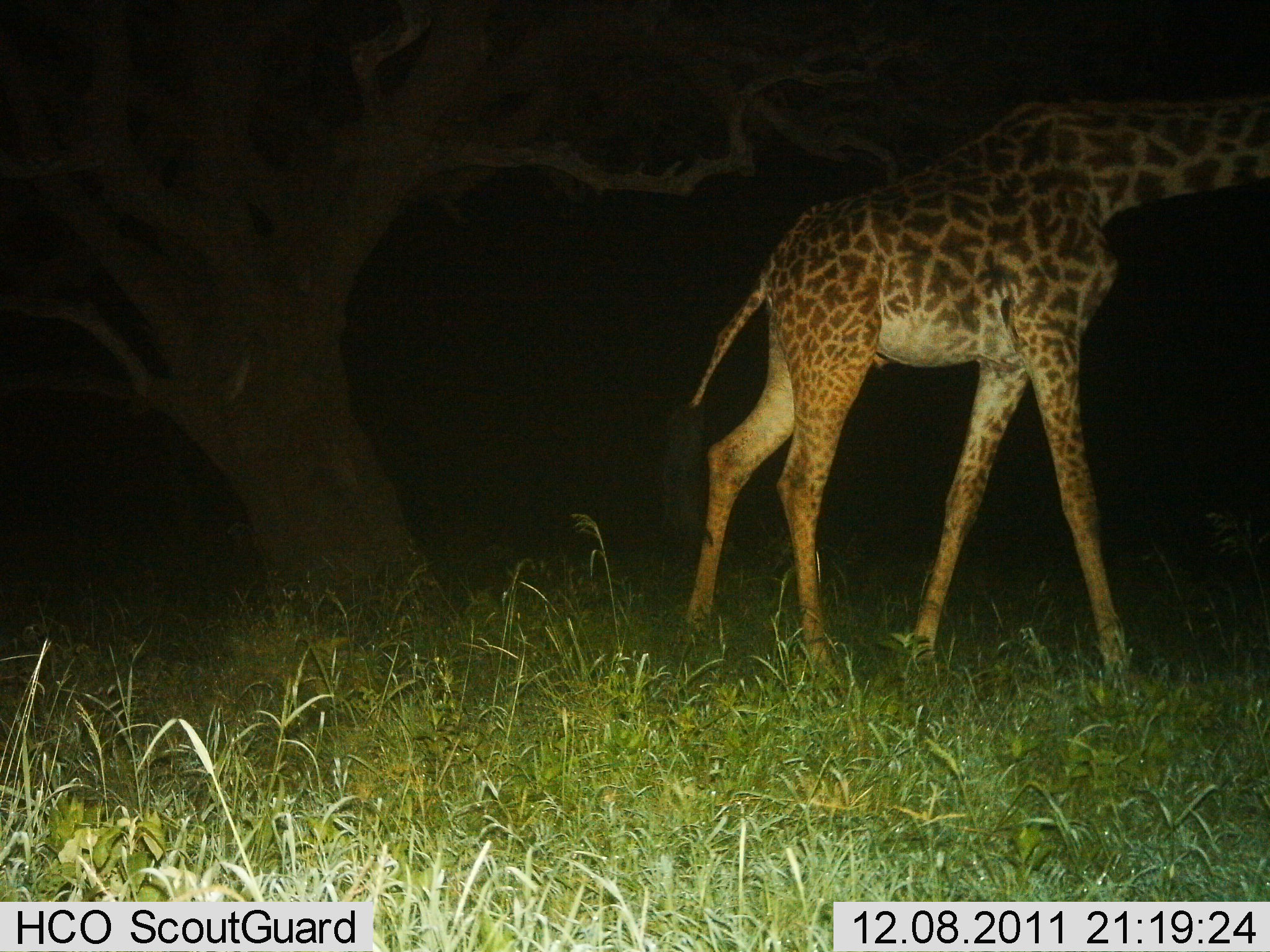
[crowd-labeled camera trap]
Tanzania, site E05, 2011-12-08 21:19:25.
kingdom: Animalia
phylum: Chordata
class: Mammalia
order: Artiodactyla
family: Giraffidae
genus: Giraffa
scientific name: Giraffa camelopardalis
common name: giraffe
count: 1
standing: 25%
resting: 0%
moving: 75%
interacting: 0%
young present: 8%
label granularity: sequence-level